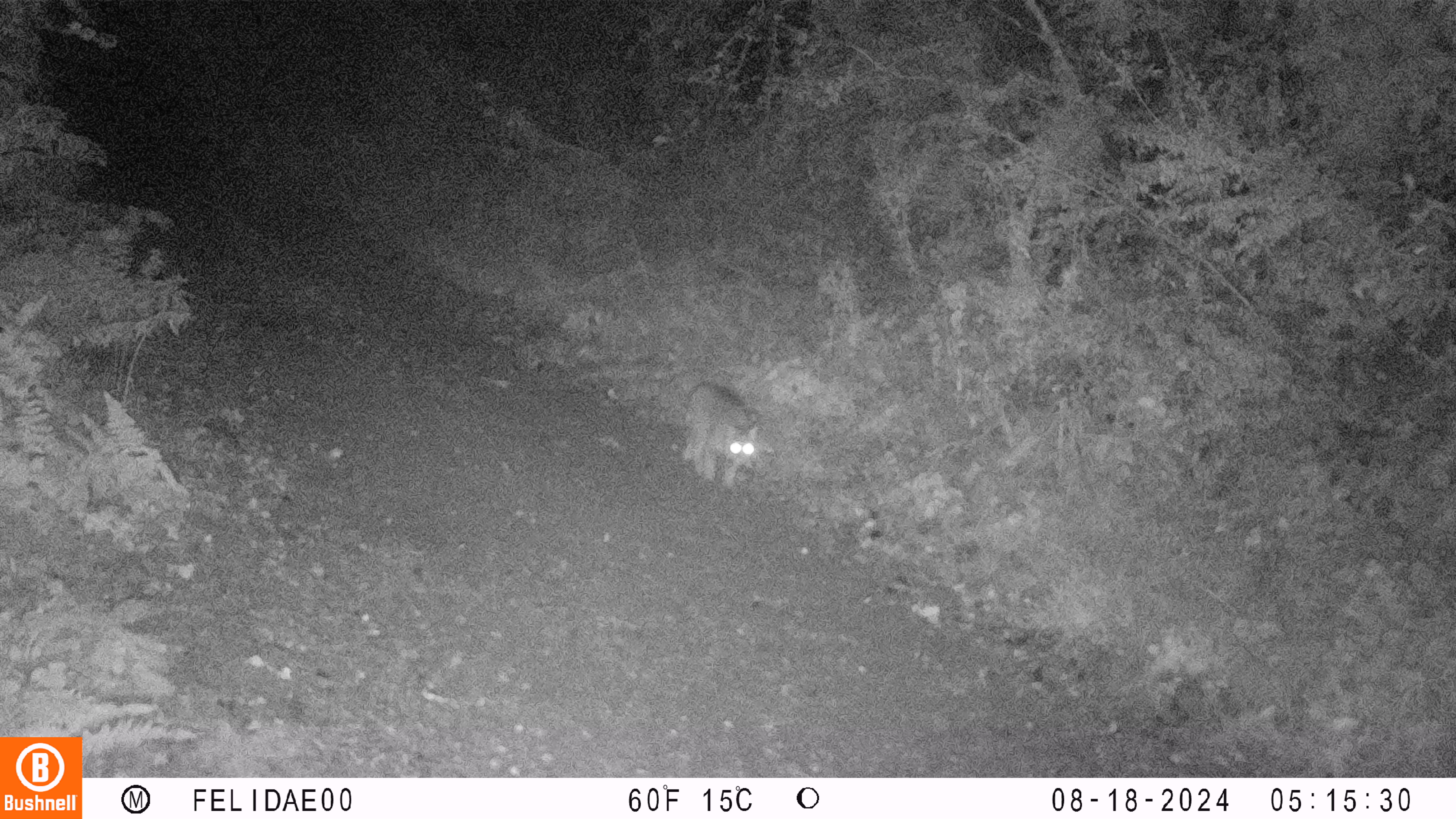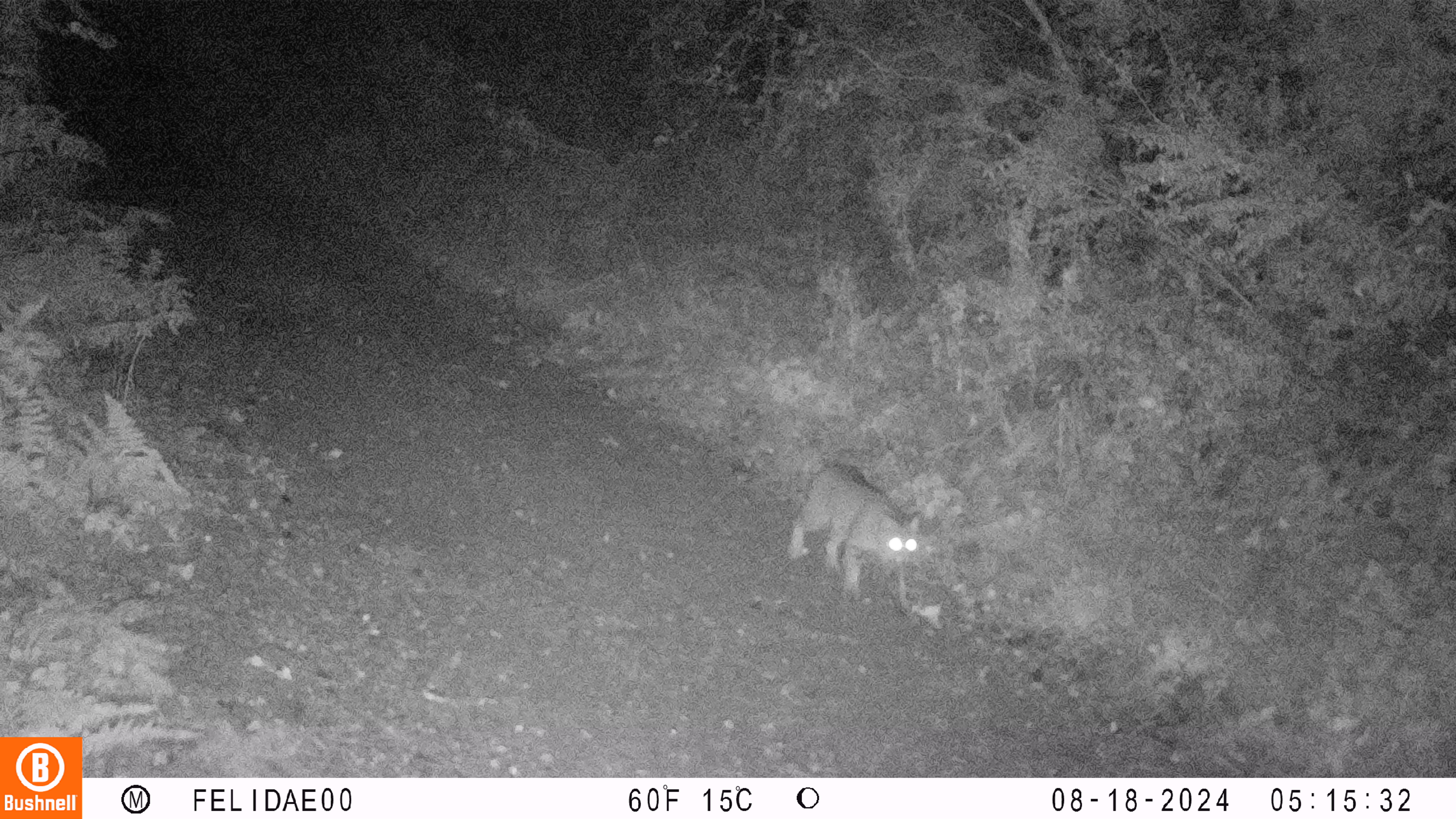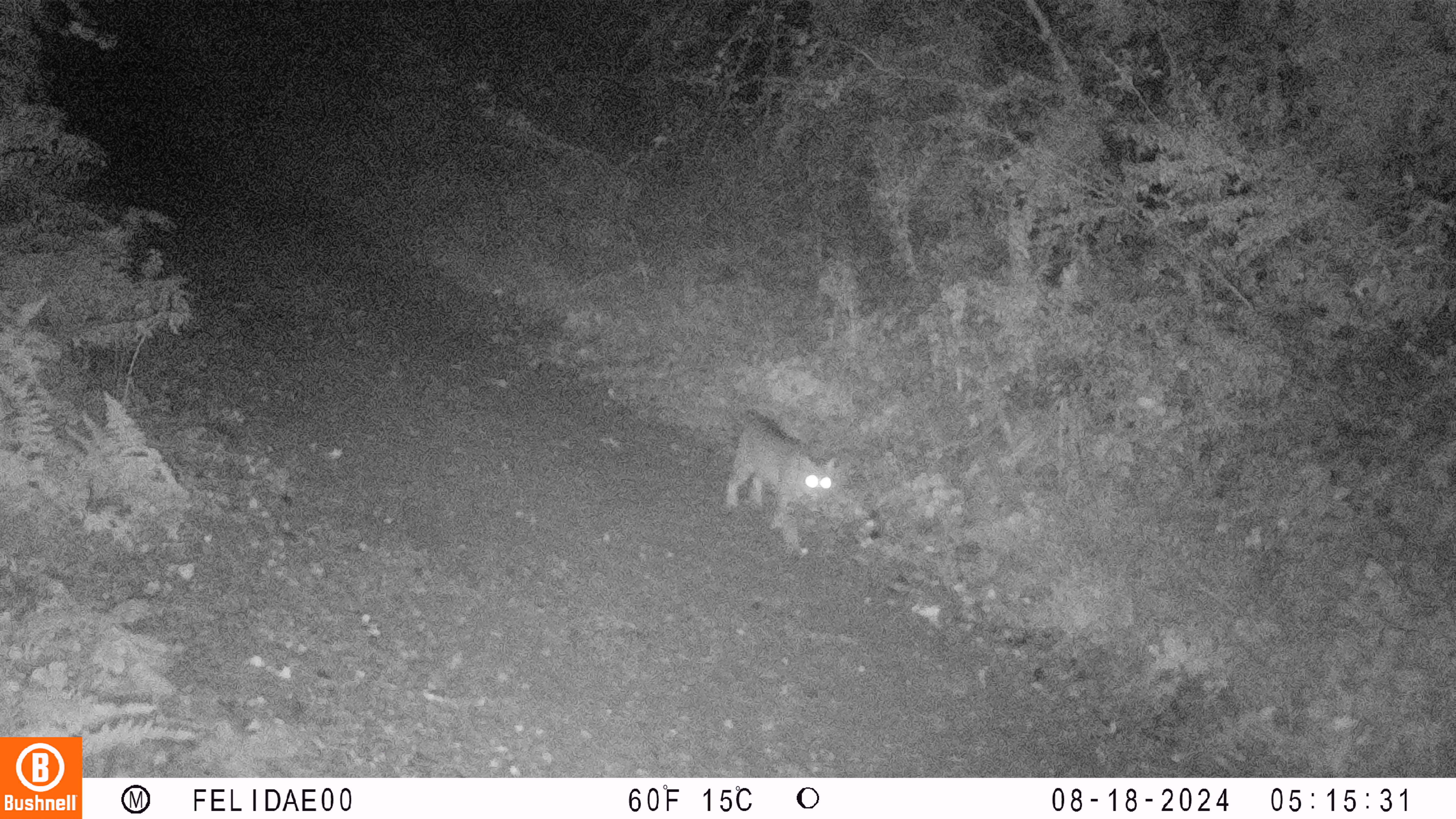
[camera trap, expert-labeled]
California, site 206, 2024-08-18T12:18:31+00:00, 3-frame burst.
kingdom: Animalia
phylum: Chordata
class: Mammalia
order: Carnivora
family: Felidae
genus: Lynx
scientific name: Lynx rufus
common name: bobcat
Bobcat (Lynx rufus).